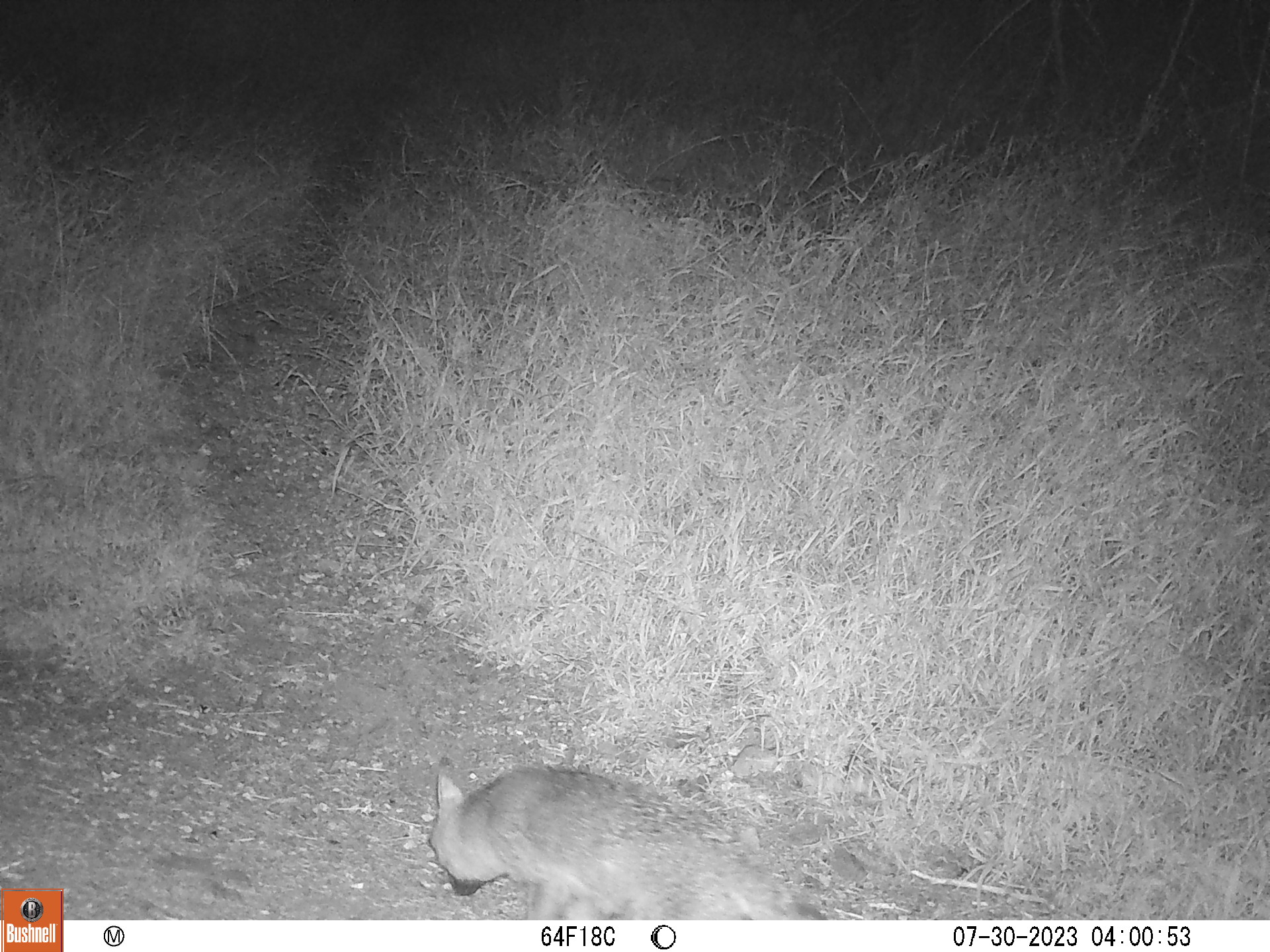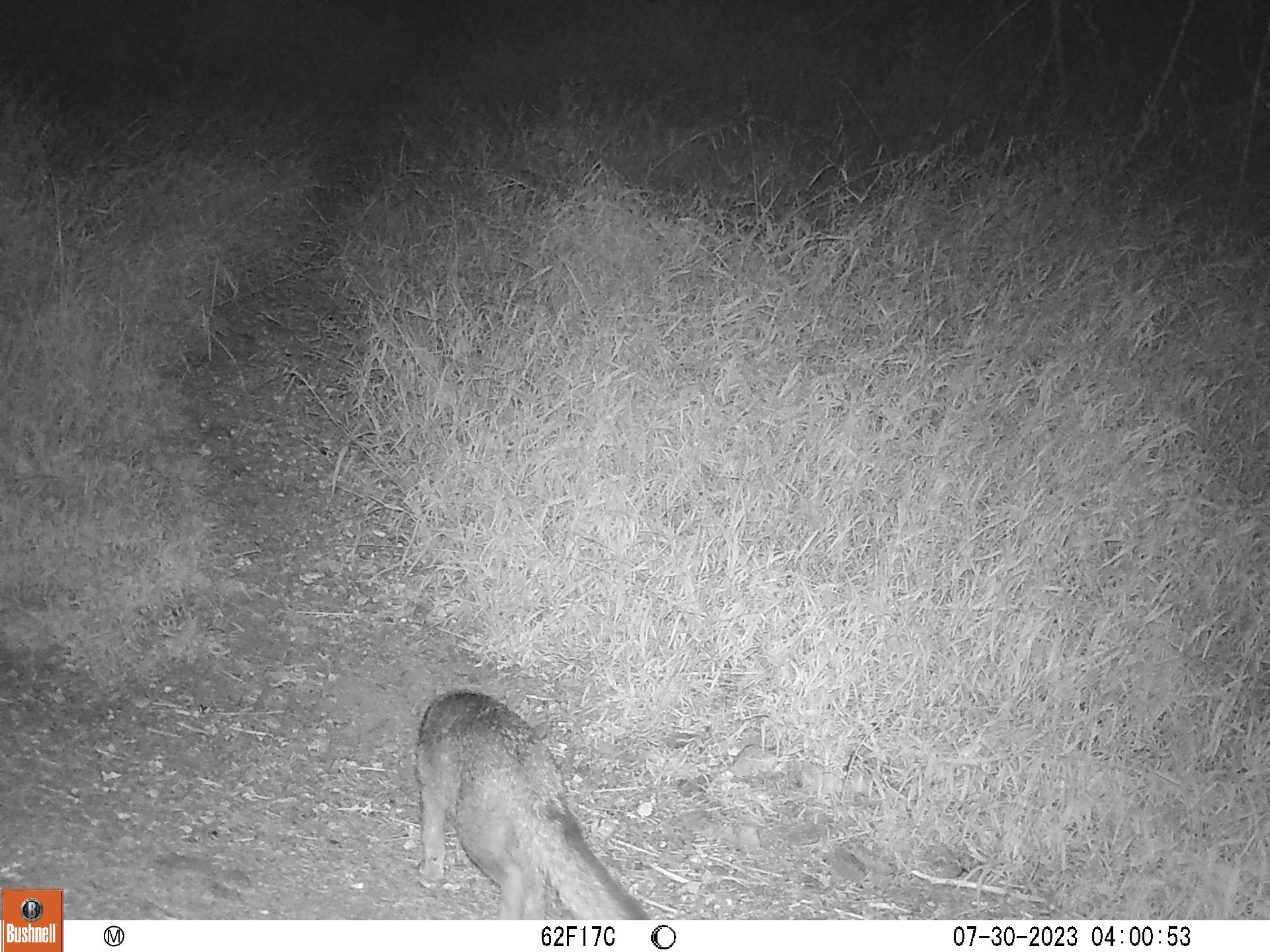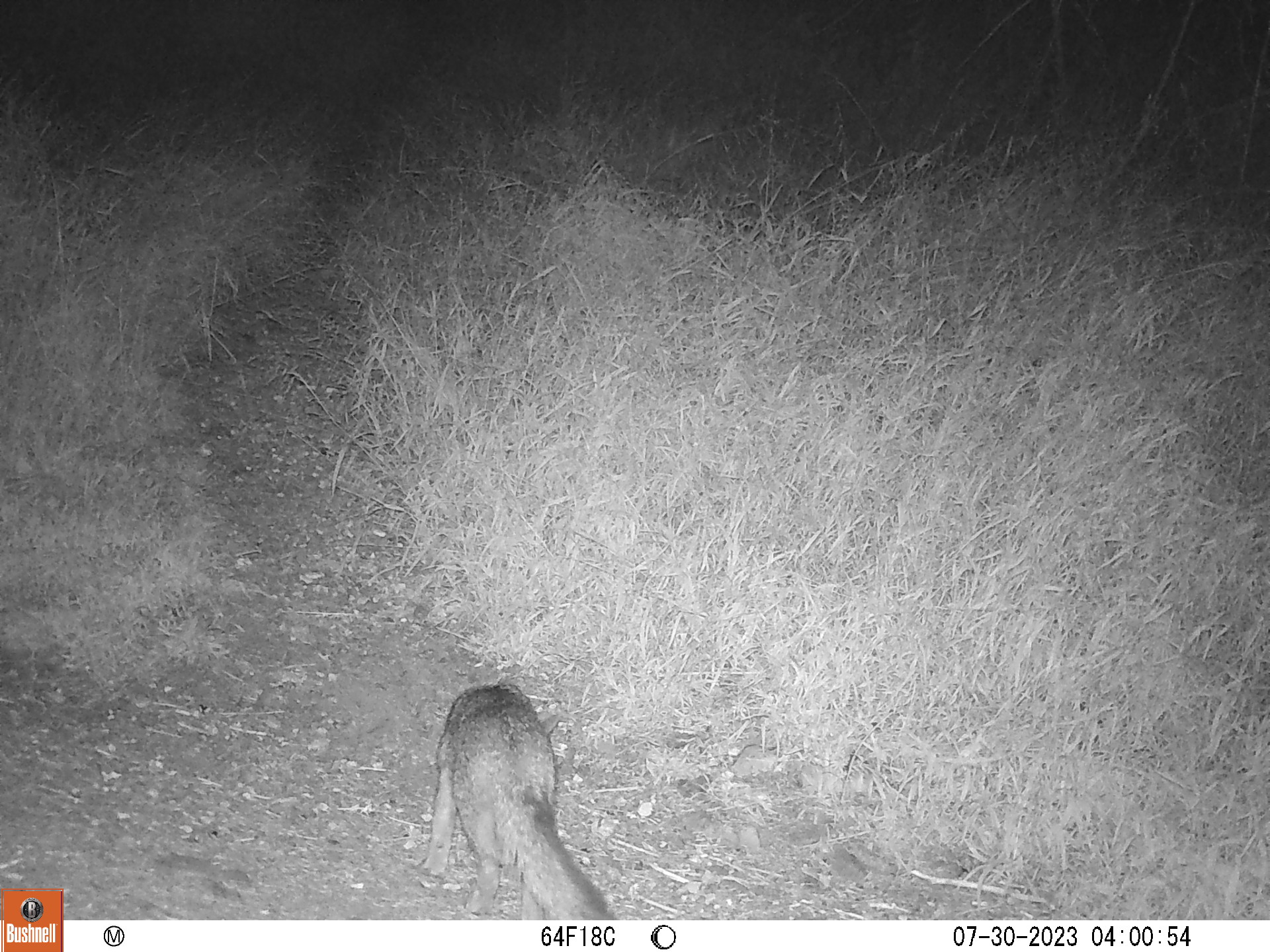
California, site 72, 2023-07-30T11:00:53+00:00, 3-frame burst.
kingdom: Animalia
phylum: Chordata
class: Mammalia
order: Carnivora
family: Canidae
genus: Urocyon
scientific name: Urocyon cinereoargenteus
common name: gray fox